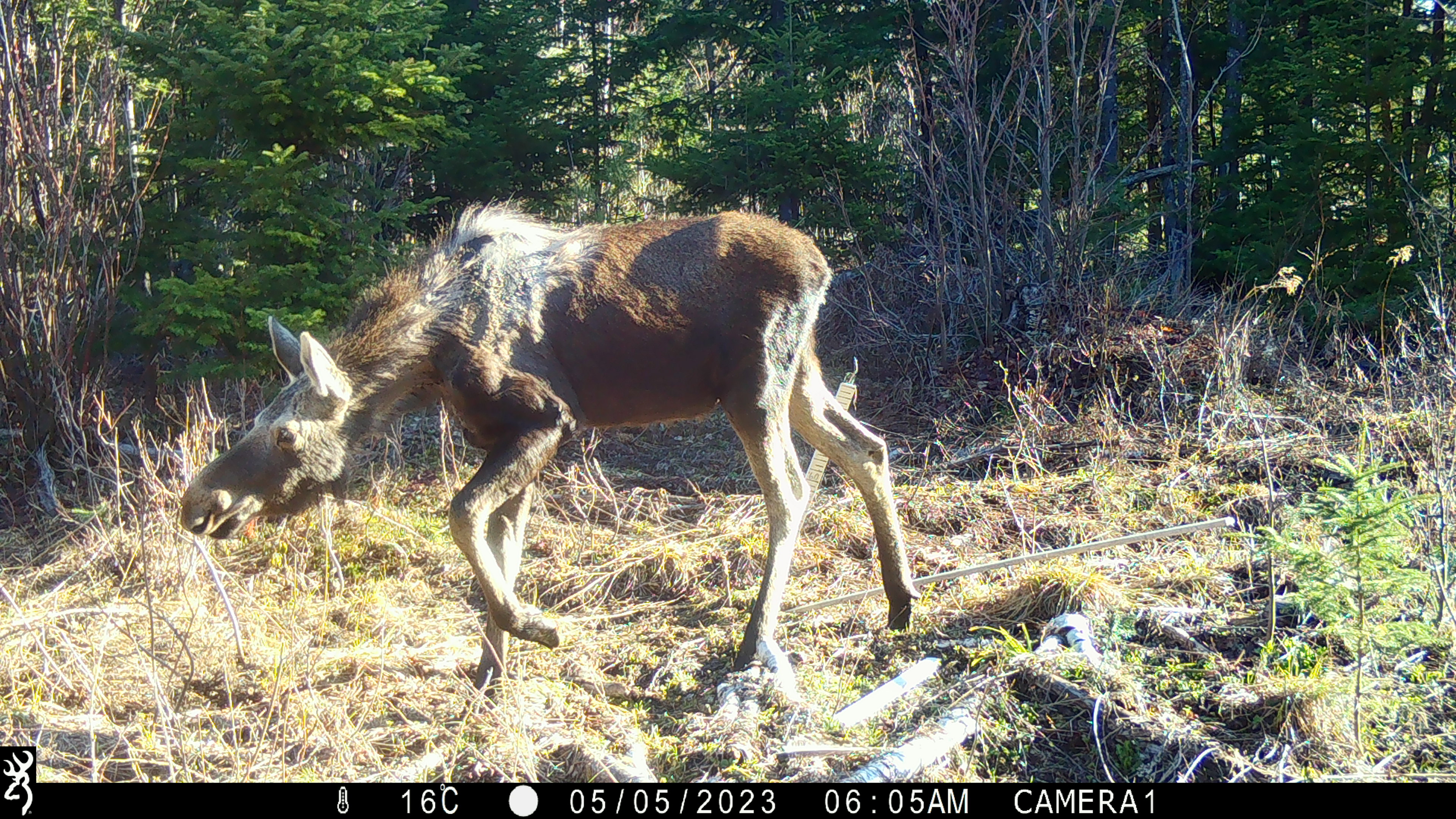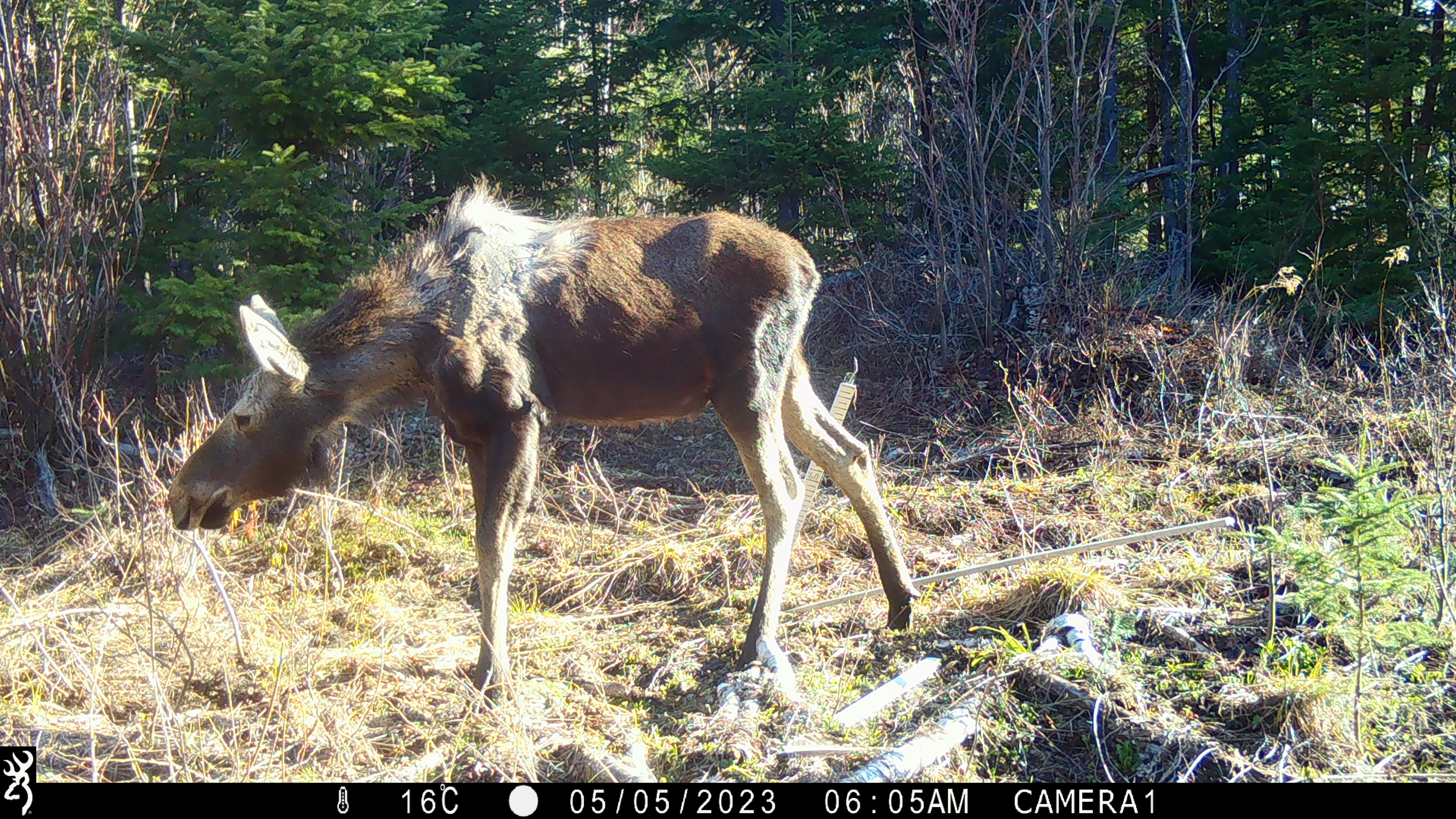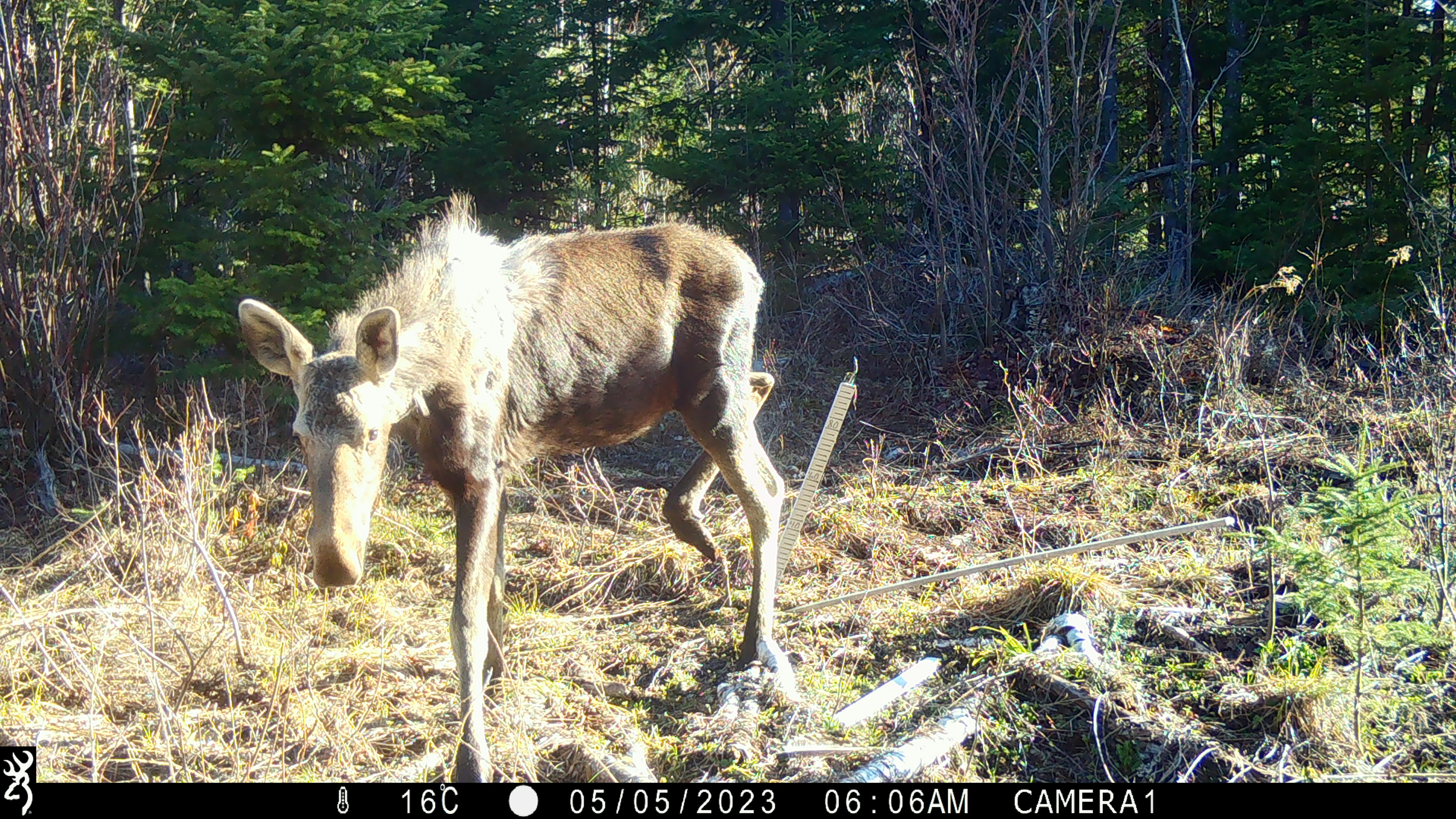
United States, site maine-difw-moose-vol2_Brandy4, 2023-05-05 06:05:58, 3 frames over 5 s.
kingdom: Animalia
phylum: Chordata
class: Mammalia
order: Artiodactyla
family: Cervidae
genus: Alces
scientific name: Alces alces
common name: moose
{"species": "moose (Alces alces)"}